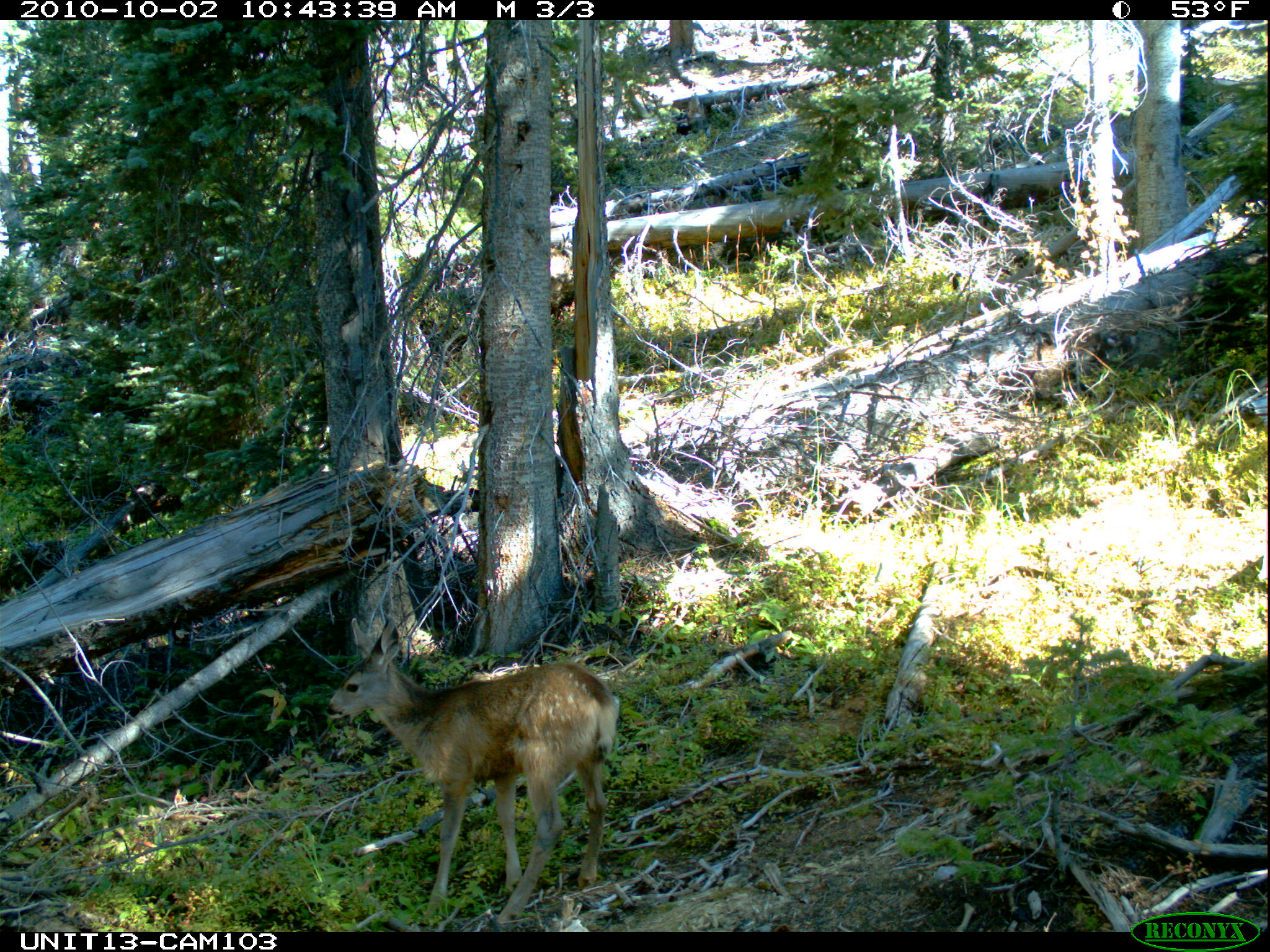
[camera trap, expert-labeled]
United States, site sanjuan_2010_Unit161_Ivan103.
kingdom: Animalia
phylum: Chordata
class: Mammalia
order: Artiodactyla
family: Cervidae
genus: Odocoileus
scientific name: Odocoileus hemionus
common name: mule deer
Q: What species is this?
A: Odocoileus hemionus (mule deer).